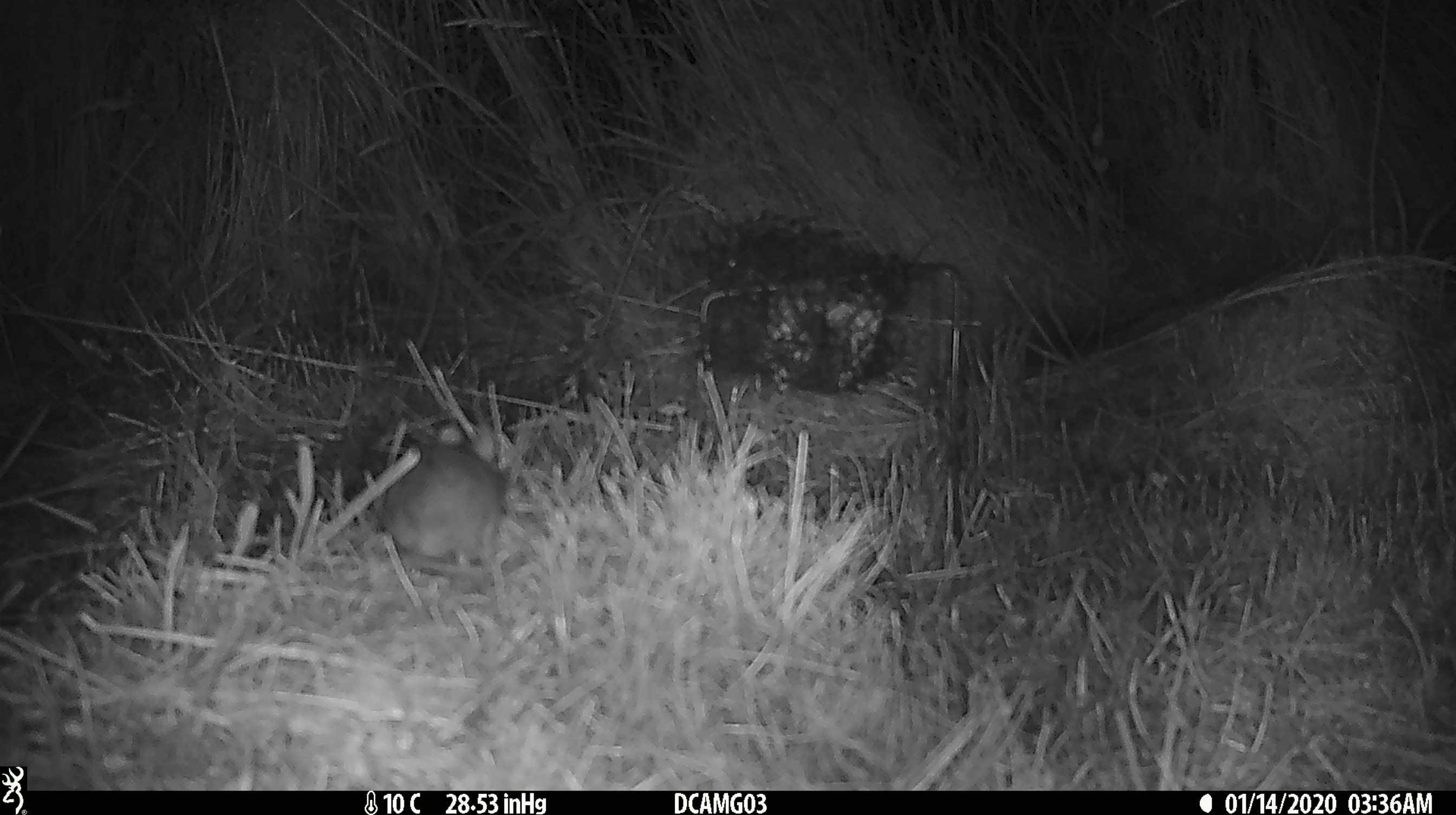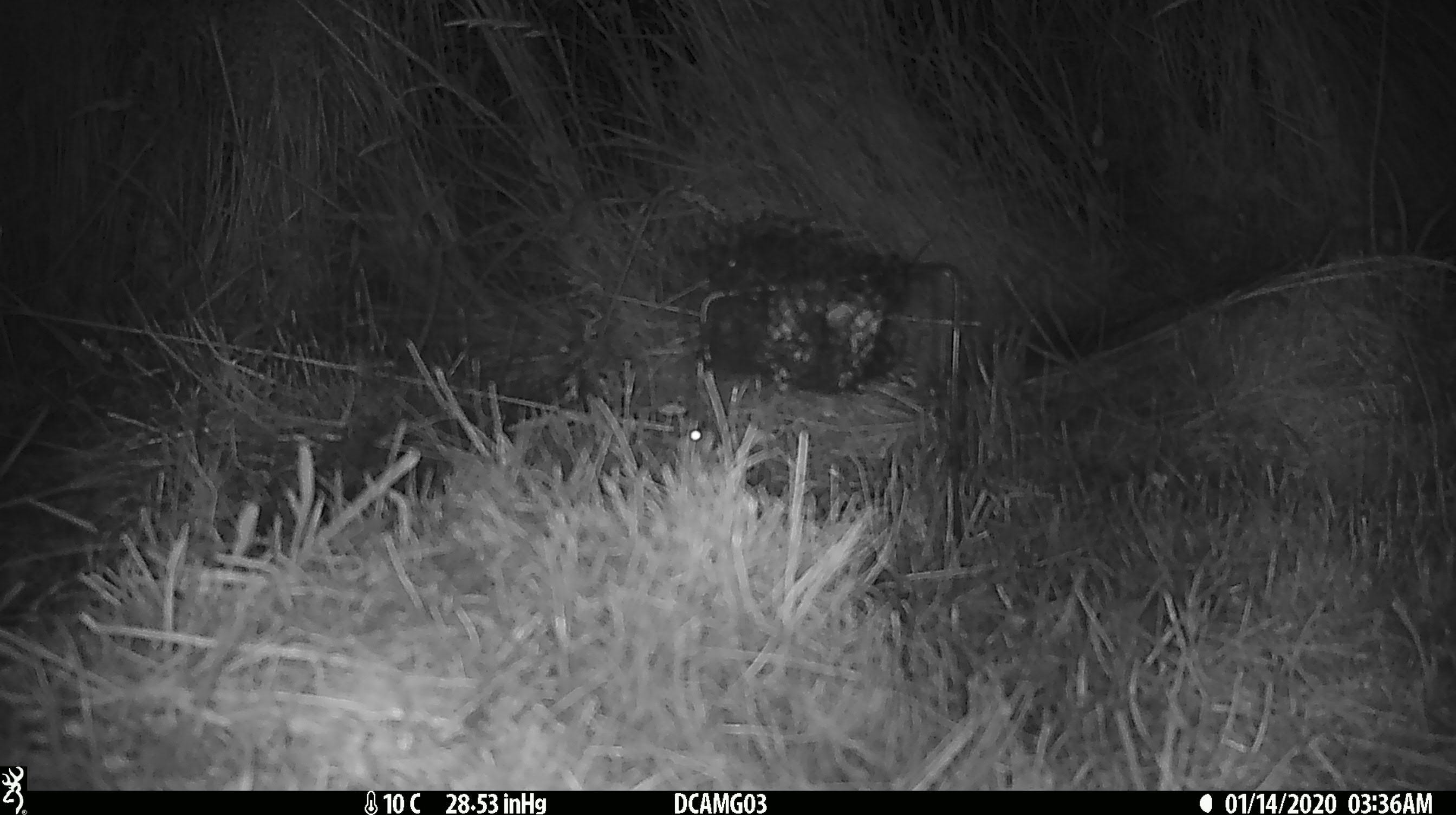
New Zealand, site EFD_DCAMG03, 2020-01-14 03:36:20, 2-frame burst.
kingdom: Animalia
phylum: Chordata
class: Mammalia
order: Rodentia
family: Muridae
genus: Mus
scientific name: Mus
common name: mouse